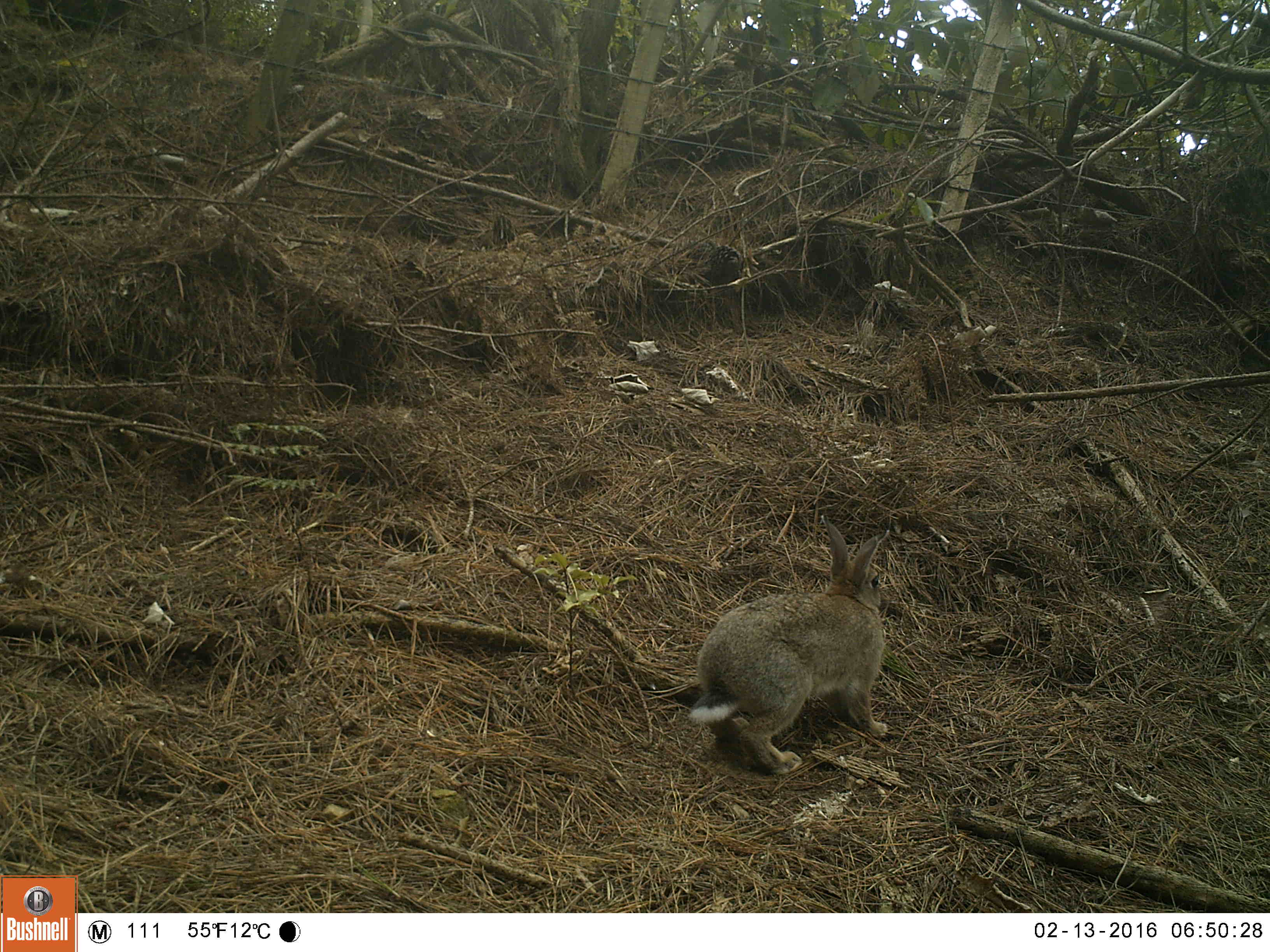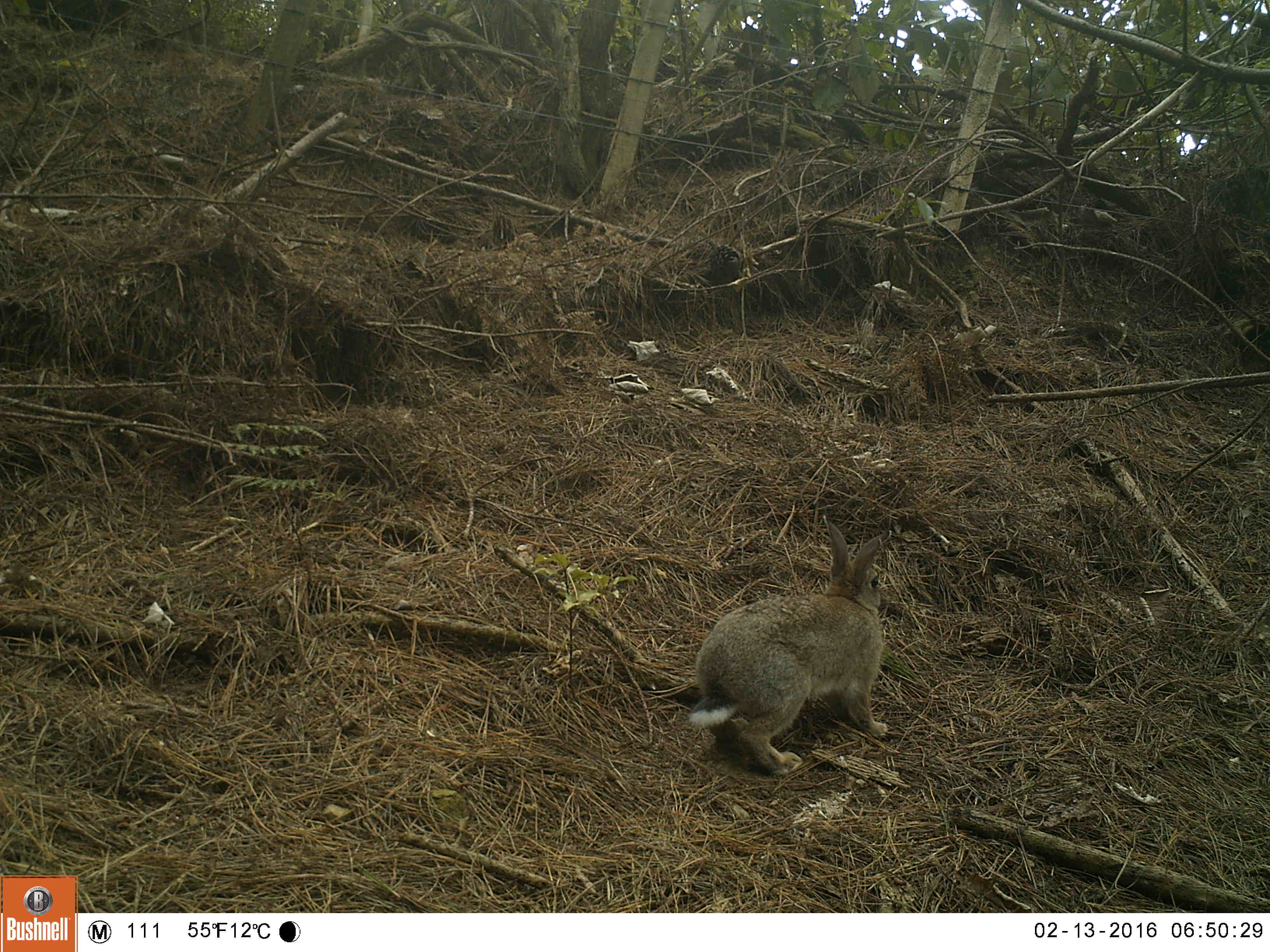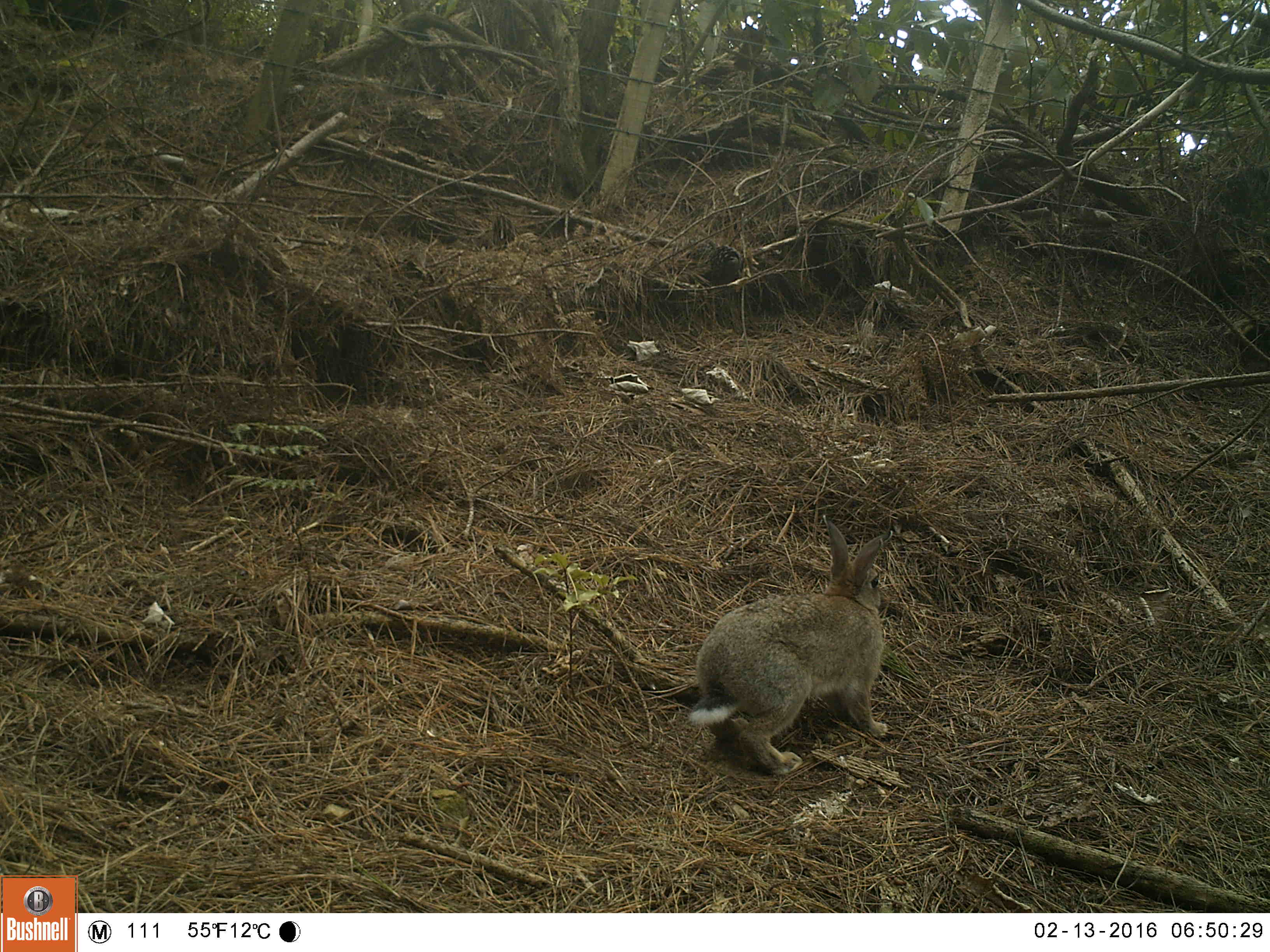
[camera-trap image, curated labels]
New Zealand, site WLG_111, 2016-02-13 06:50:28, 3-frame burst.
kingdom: Animalia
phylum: Chordata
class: Mammalia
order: Lagomorpha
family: Leporidae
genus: Oryctolagus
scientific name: Oryctolagus cuniculus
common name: european rabbit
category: rabbit